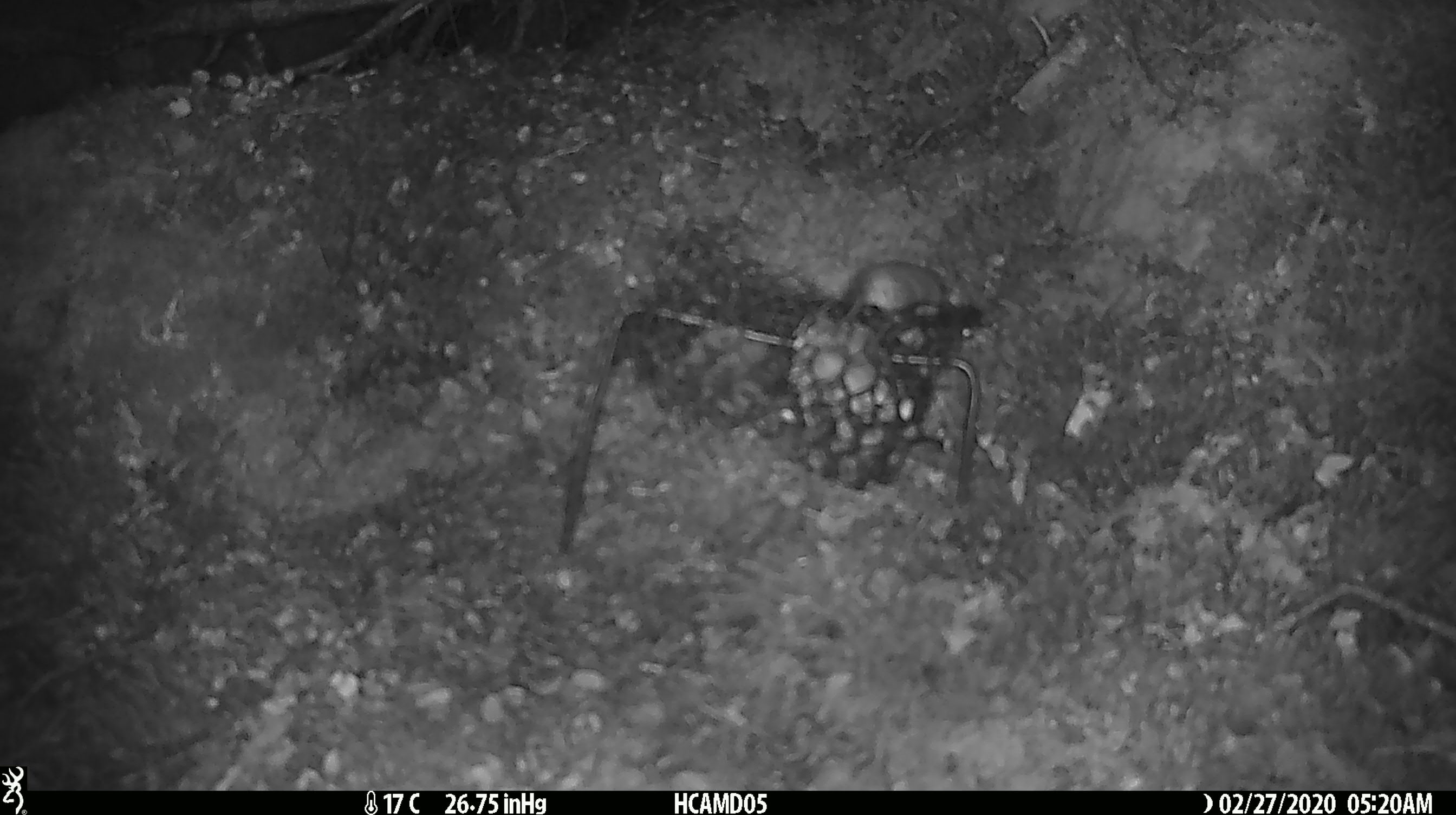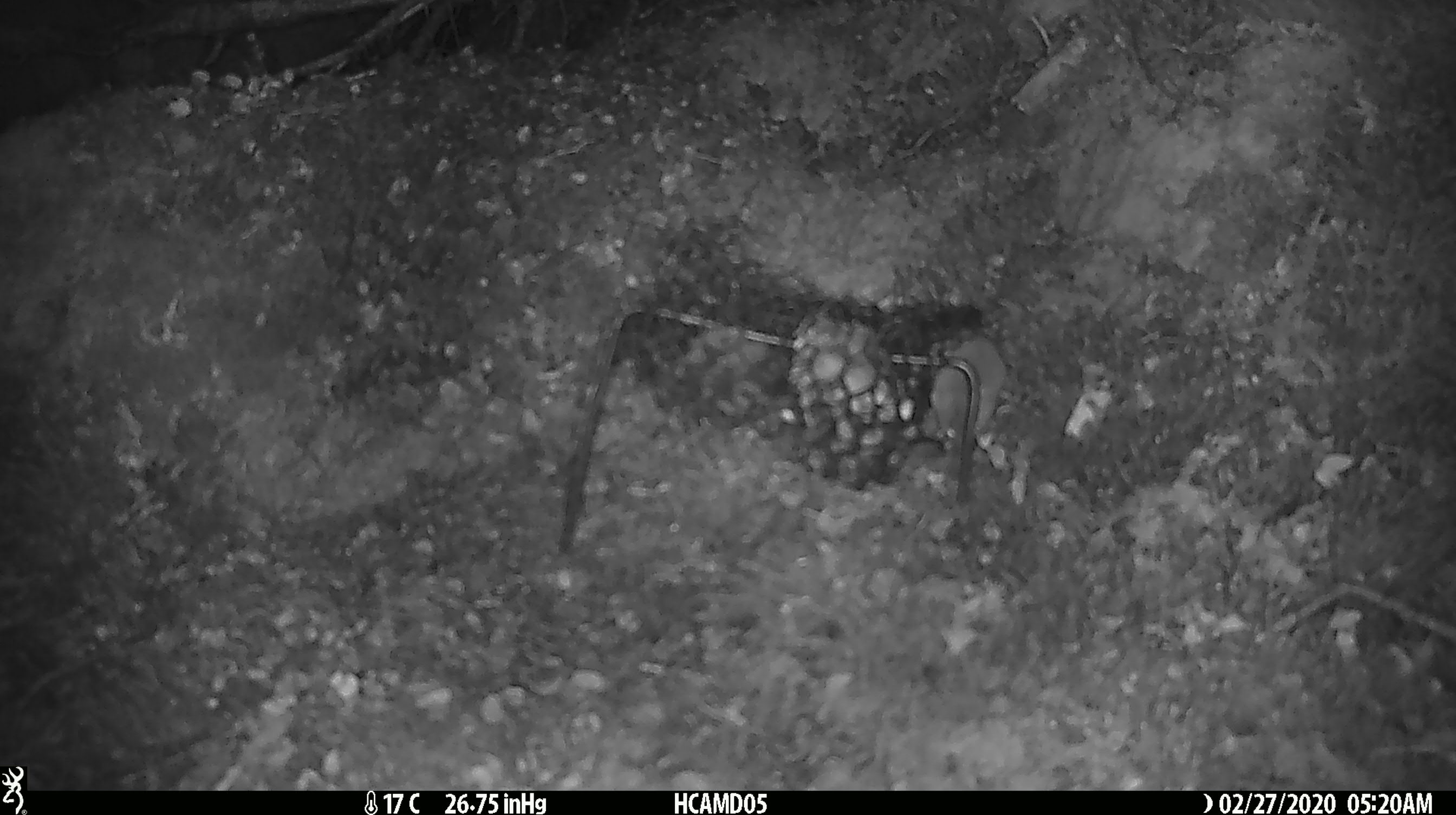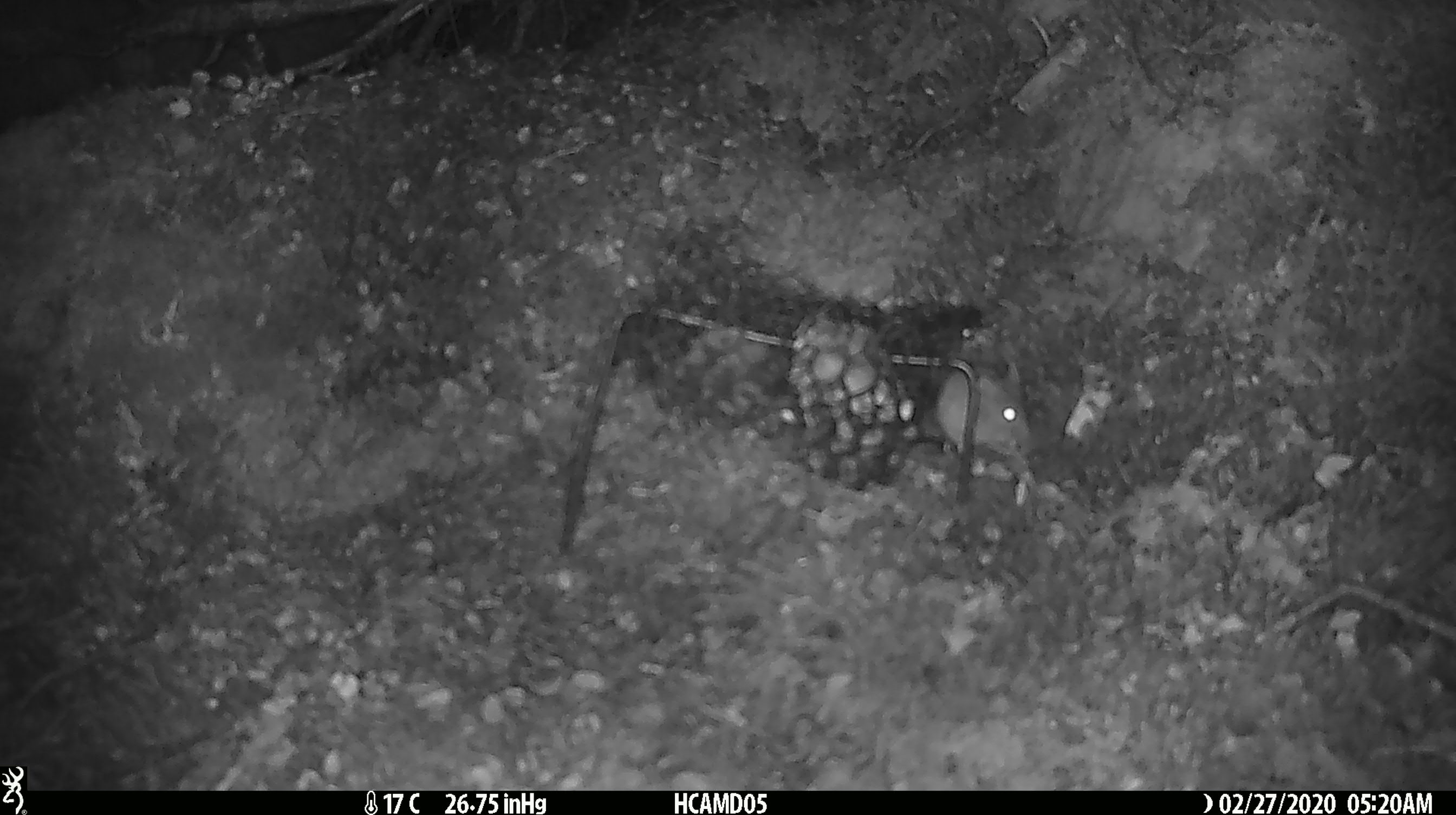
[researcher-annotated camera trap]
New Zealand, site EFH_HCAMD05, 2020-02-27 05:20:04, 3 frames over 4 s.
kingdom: Animalia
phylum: Chordata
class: Mammalia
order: Rodentia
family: Muridae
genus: Mus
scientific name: Mus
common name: mouse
Mouse (Mus).